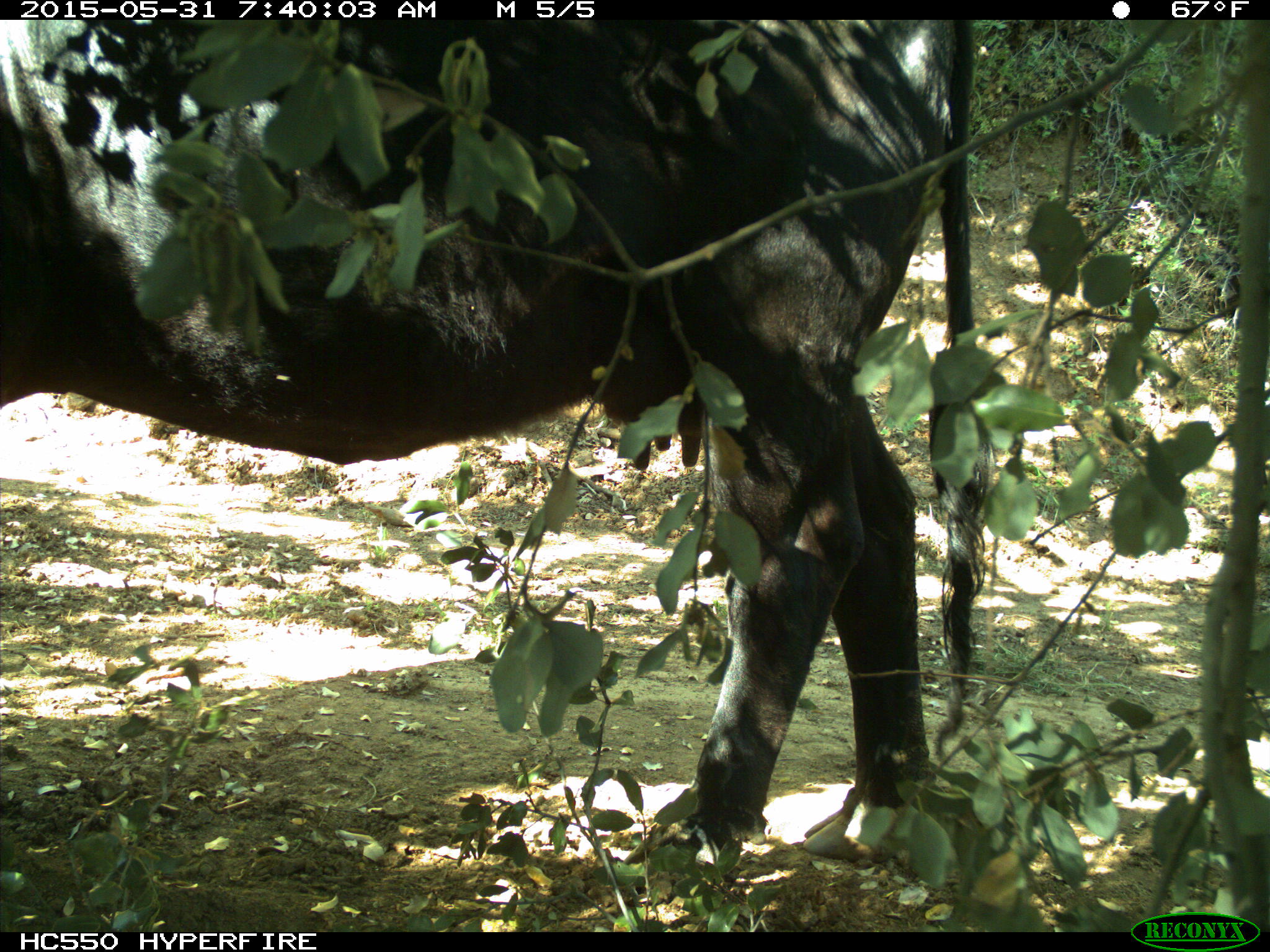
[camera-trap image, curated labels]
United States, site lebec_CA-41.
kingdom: Animalia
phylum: Chordata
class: Mammalia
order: Artiodactyla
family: Bovidae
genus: Bos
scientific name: Bos taurus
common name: domestic cow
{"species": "Bos taurus (domestic cow)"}